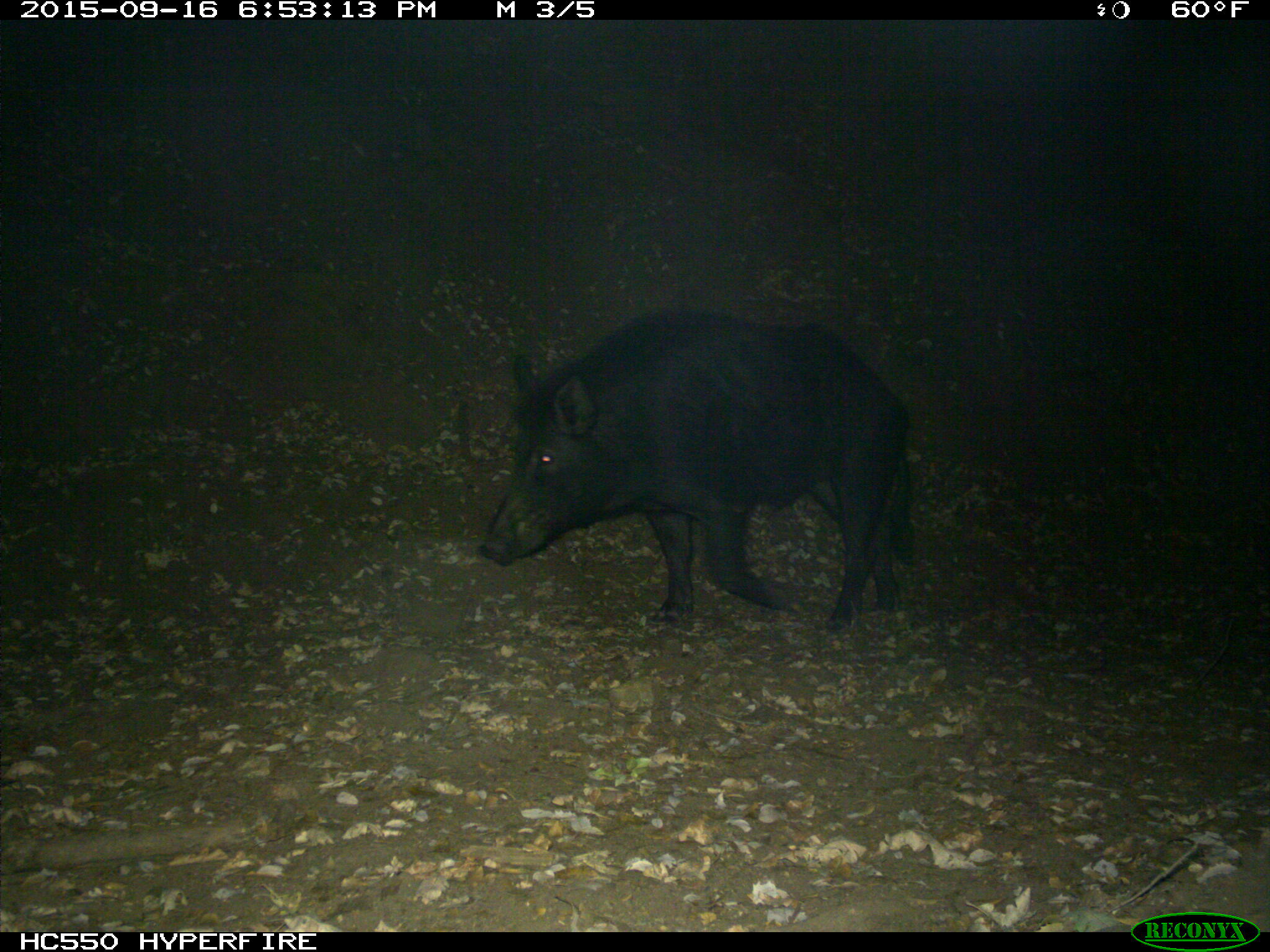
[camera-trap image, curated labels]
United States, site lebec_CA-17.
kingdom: Animalia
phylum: Chordata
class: Mammalia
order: Artiodactyla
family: Suidae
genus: Sus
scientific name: Sus scrofa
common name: wild boar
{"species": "Sus scrofa (wild boar)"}